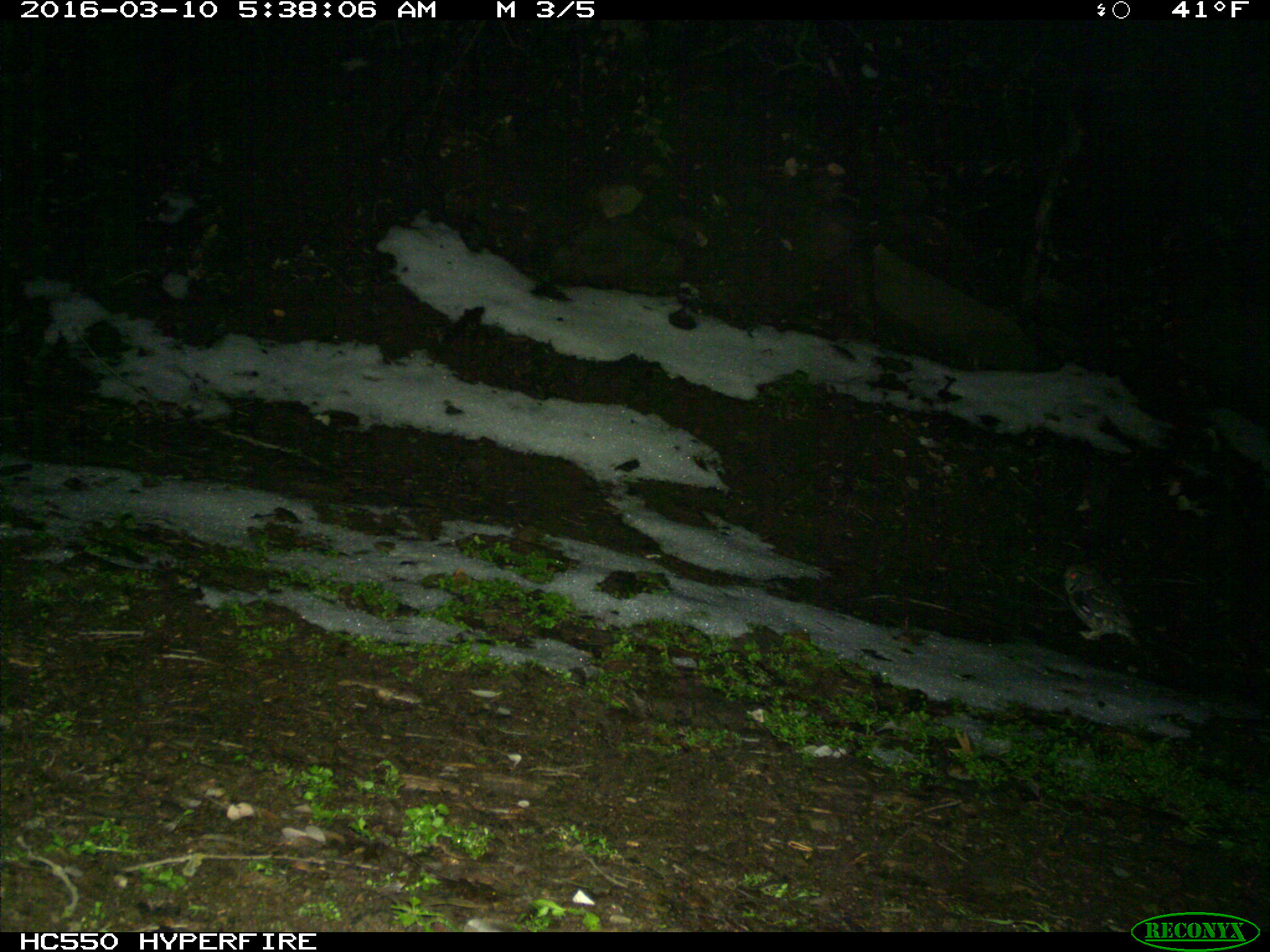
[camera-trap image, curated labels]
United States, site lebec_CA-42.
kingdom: Animalia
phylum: Chordata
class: Aves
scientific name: Aves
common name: birds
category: unidentified bird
Unidentified bird (birds) (Aves).